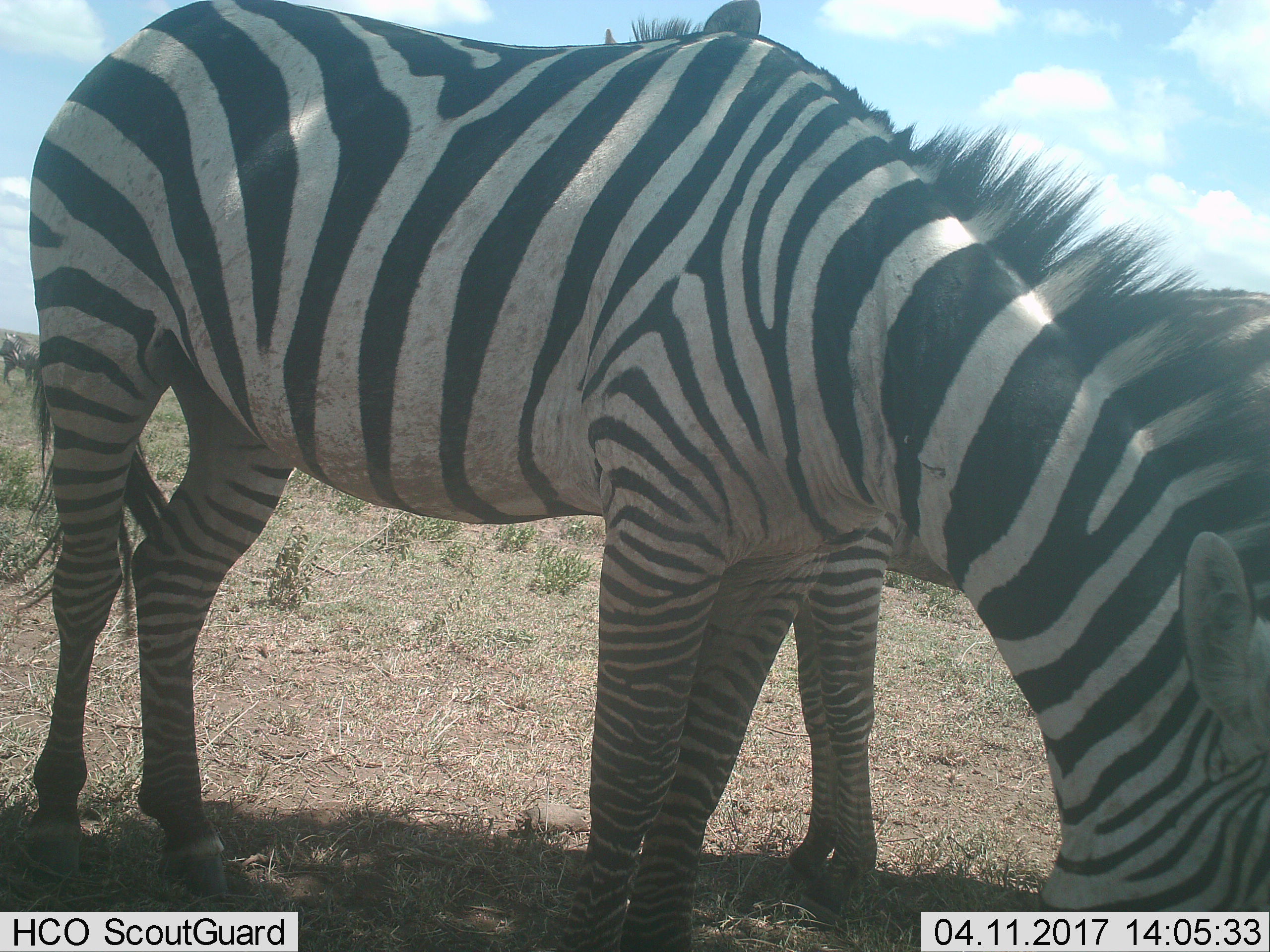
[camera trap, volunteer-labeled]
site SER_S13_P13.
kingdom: Animalia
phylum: Chordata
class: Mammalia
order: Perissodactyla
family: Equidae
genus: Equus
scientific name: Equus quagga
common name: plains zebra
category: zebraplains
Zebraplains (plains zebra) (Equus quagga), count 2. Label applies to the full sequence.